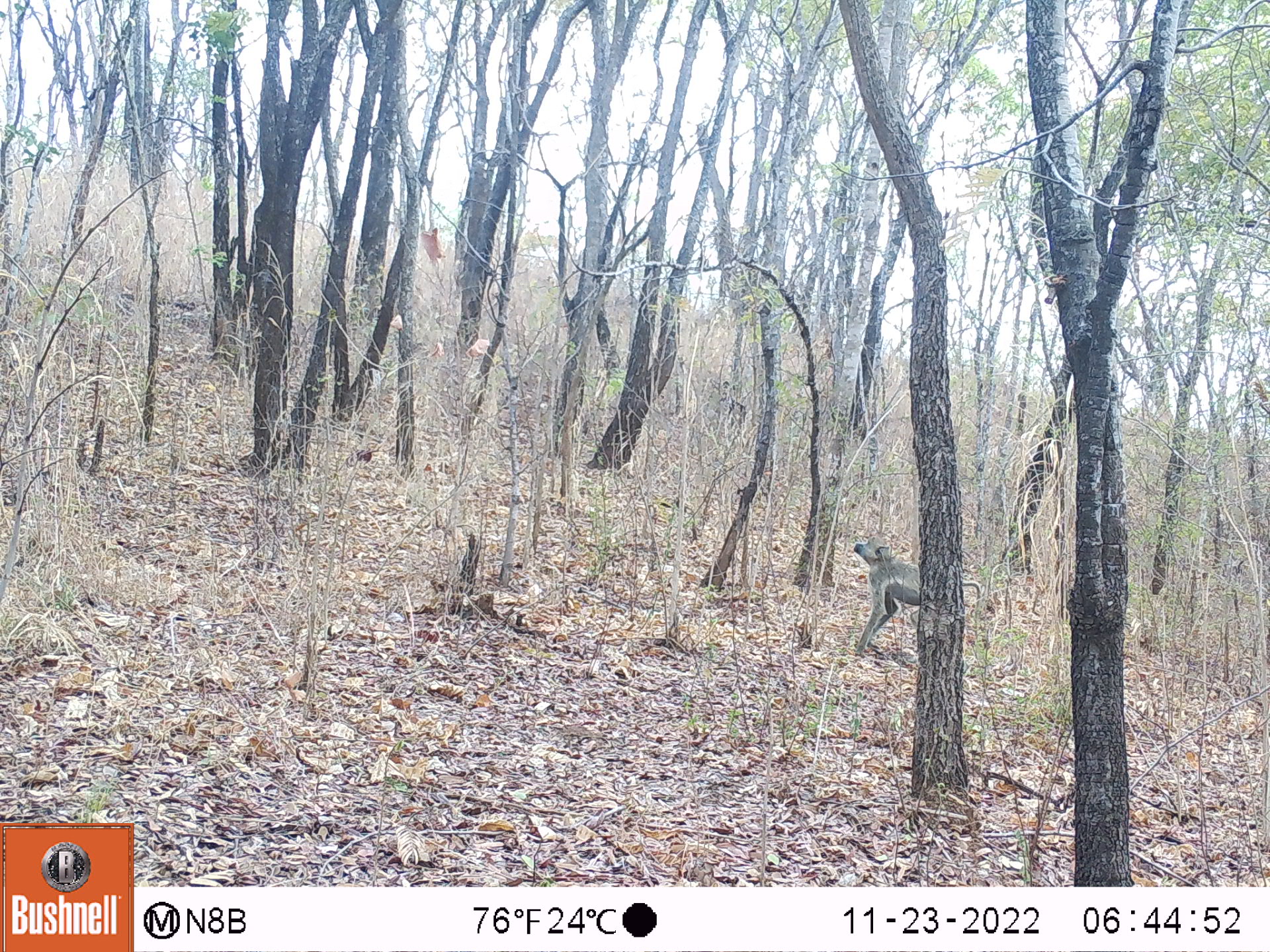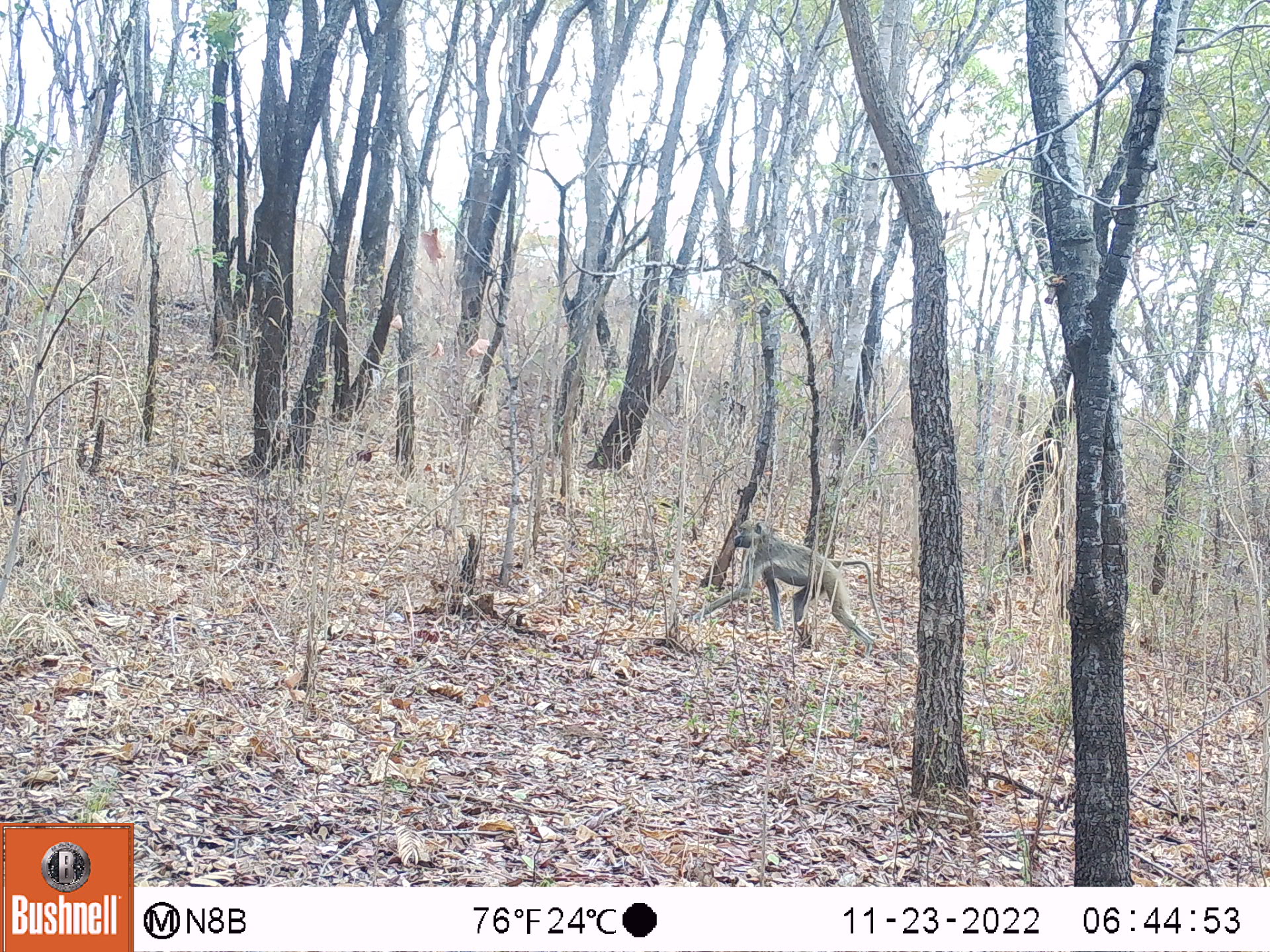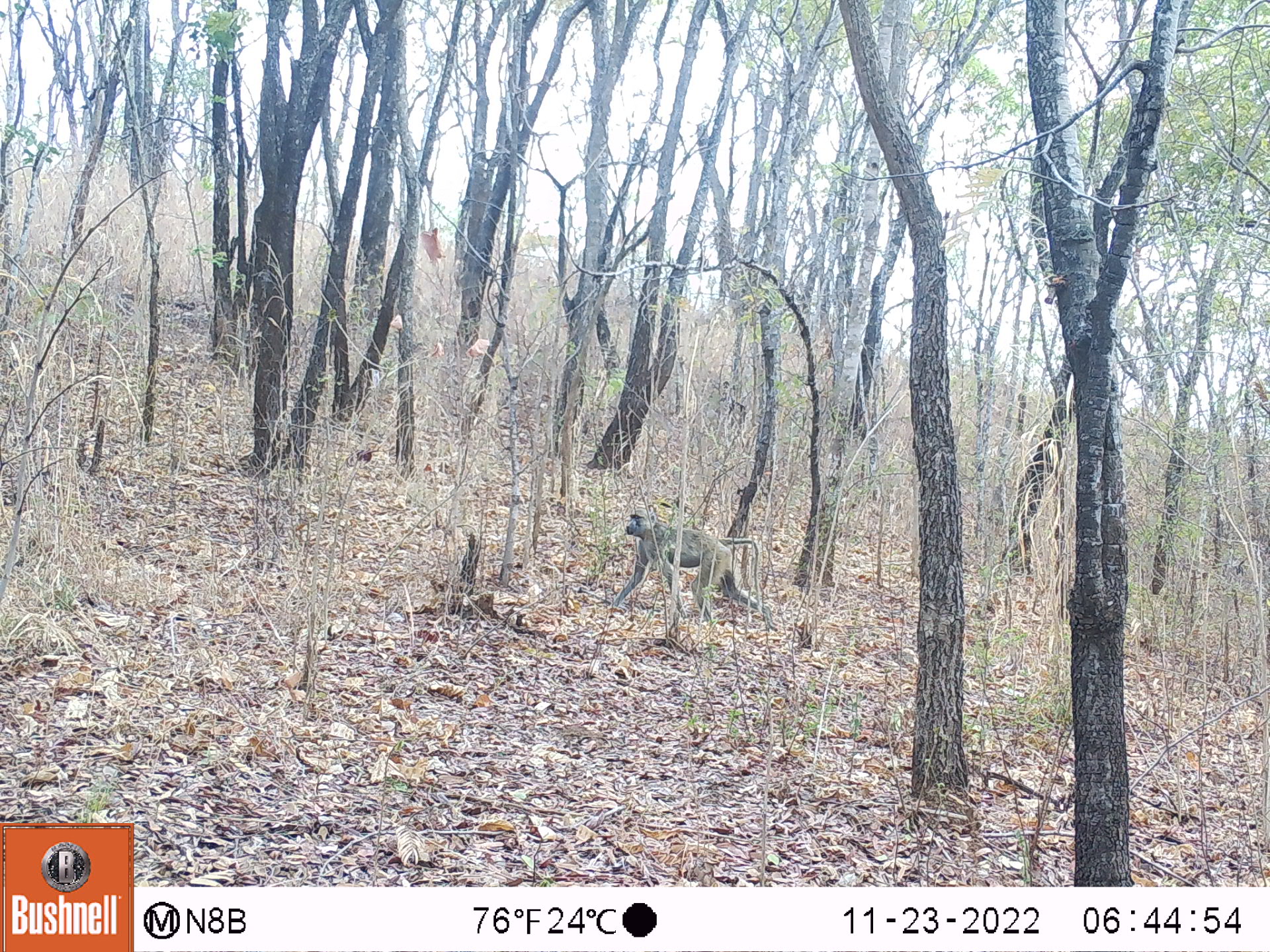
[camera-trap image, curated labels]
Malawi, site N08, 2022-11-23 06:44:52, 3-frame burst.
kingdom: Animalia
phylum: Chordata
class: Mammalia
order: Primates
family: Cercopithecidae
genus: Papio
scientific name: Papio cynocephalus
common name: yellow baboon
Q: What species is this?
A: Yellow baboon (Papio cynocephalus).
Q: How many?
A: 1.